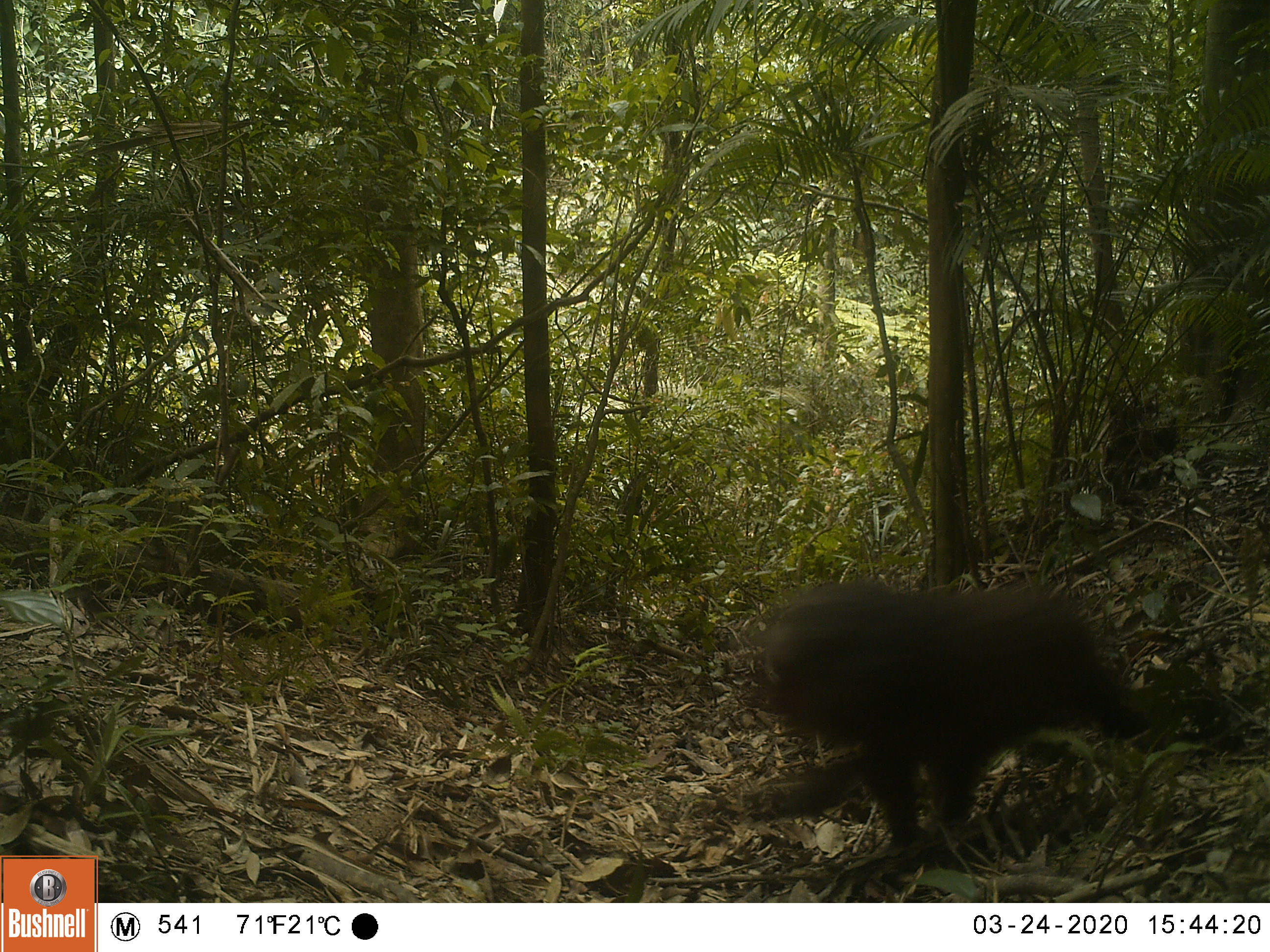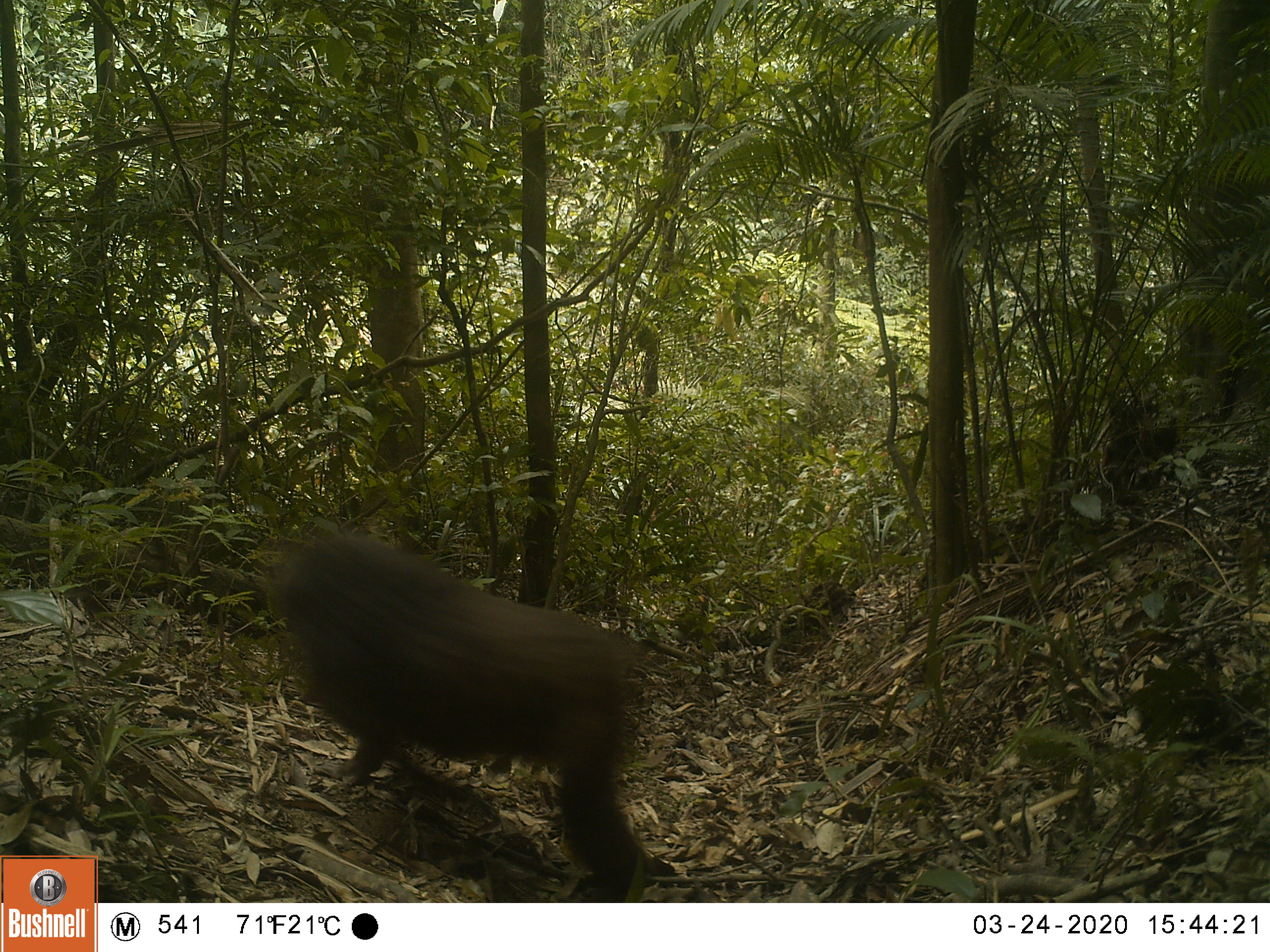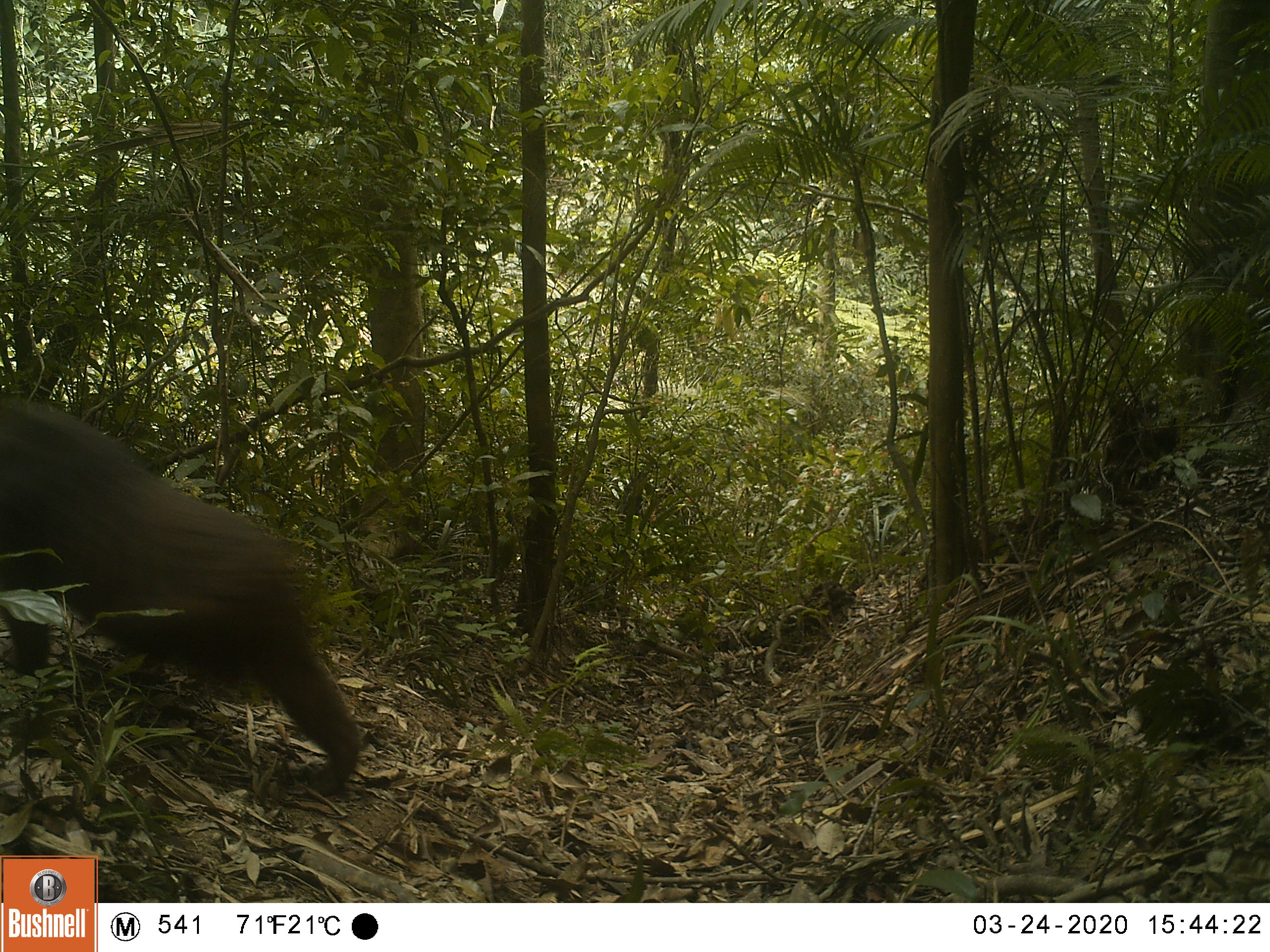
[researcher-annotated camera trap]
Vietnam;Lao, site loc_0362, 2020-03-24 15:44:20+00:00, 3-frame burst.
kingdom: Animalia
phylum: Chordata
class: Mammalia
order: Primates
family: Cercopithecidae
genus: Macaca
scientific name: Macaca arctoides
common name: stump-tailed macaque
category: stump tailed macaque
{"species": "stump tailed macaque (stump-tailed macaque) (Macaca arctoides)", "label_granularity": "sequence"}